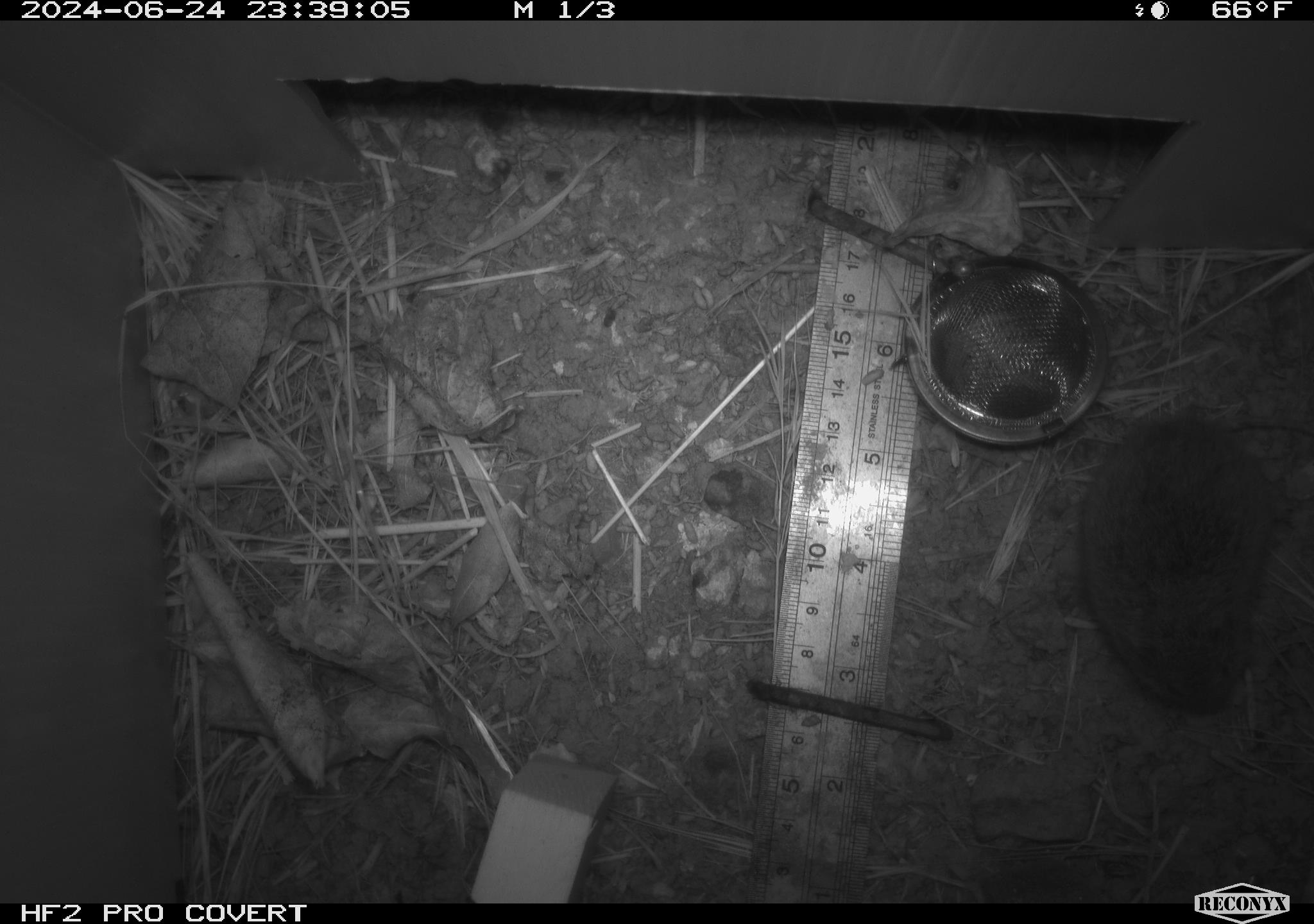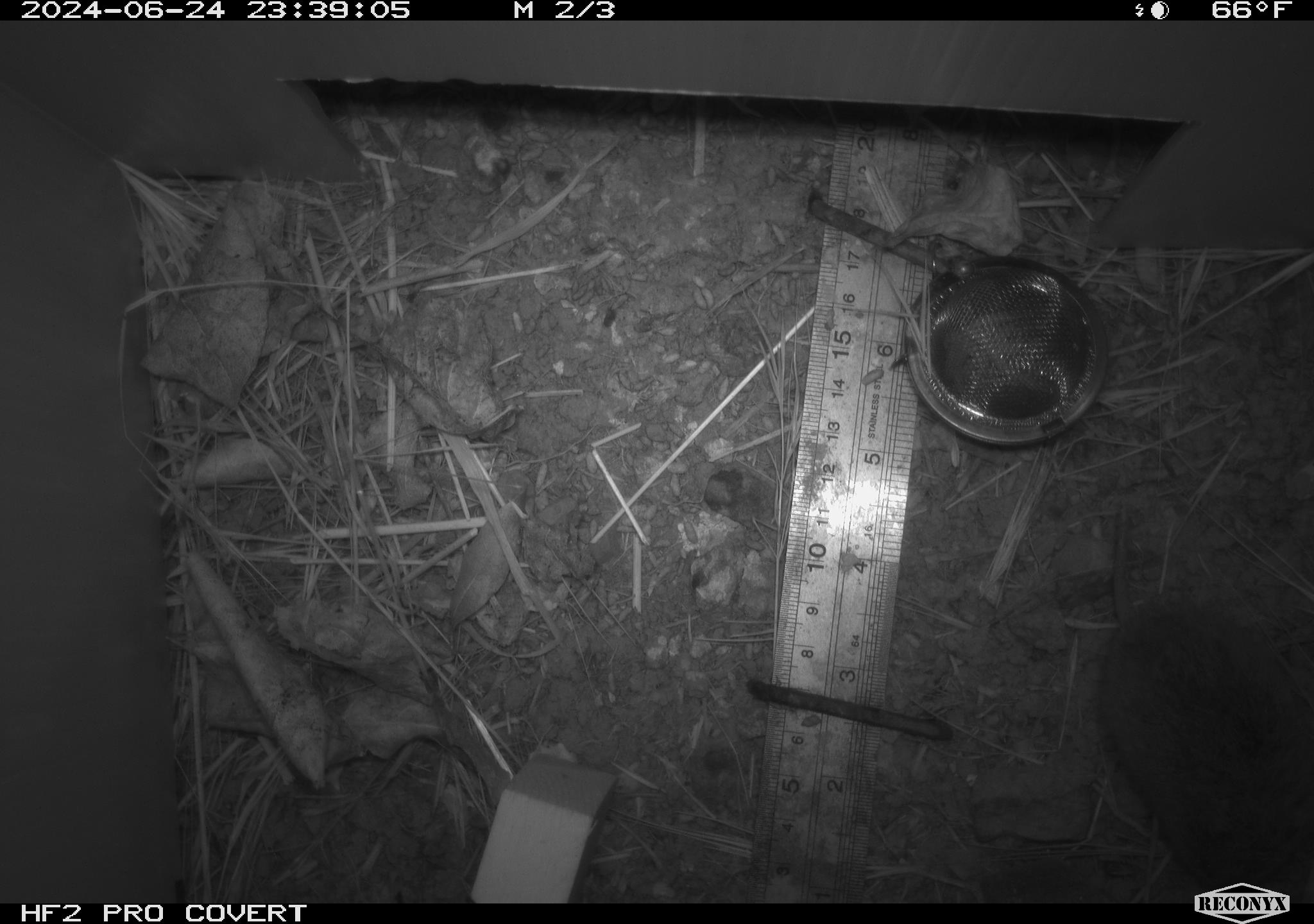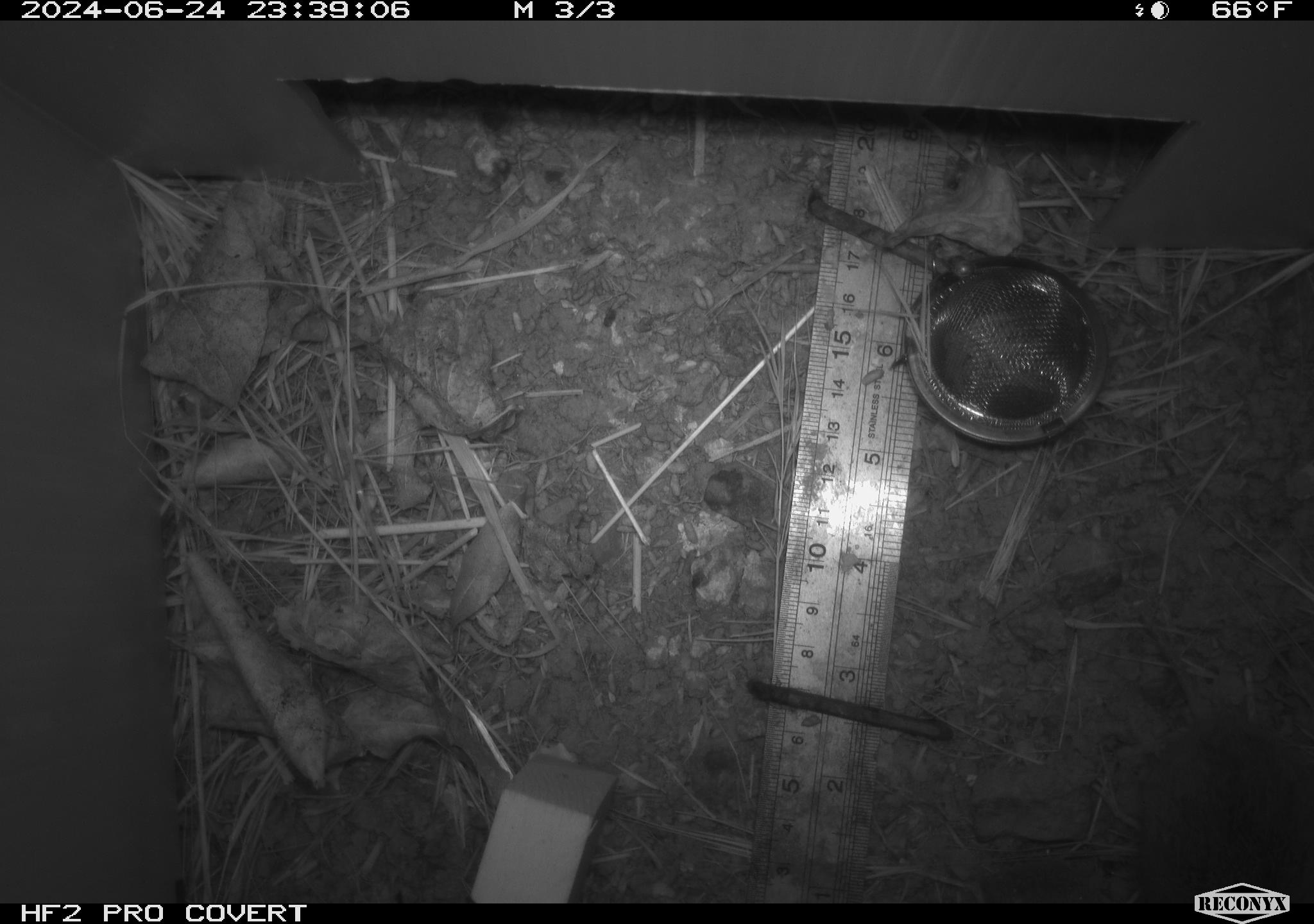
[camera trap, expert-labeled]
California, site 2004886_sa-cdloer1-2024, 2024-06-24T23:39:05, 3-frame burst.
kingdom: Animalia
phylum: Chordata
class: Mammalia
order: Rodentia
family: Cricetidae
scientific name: Arvicolinae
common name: voles, lemmings, and muskrats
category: arvicolinae subfamily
Arvicolinae subfamily (voles, lemmings, and muskrats) (Arvicolinae).